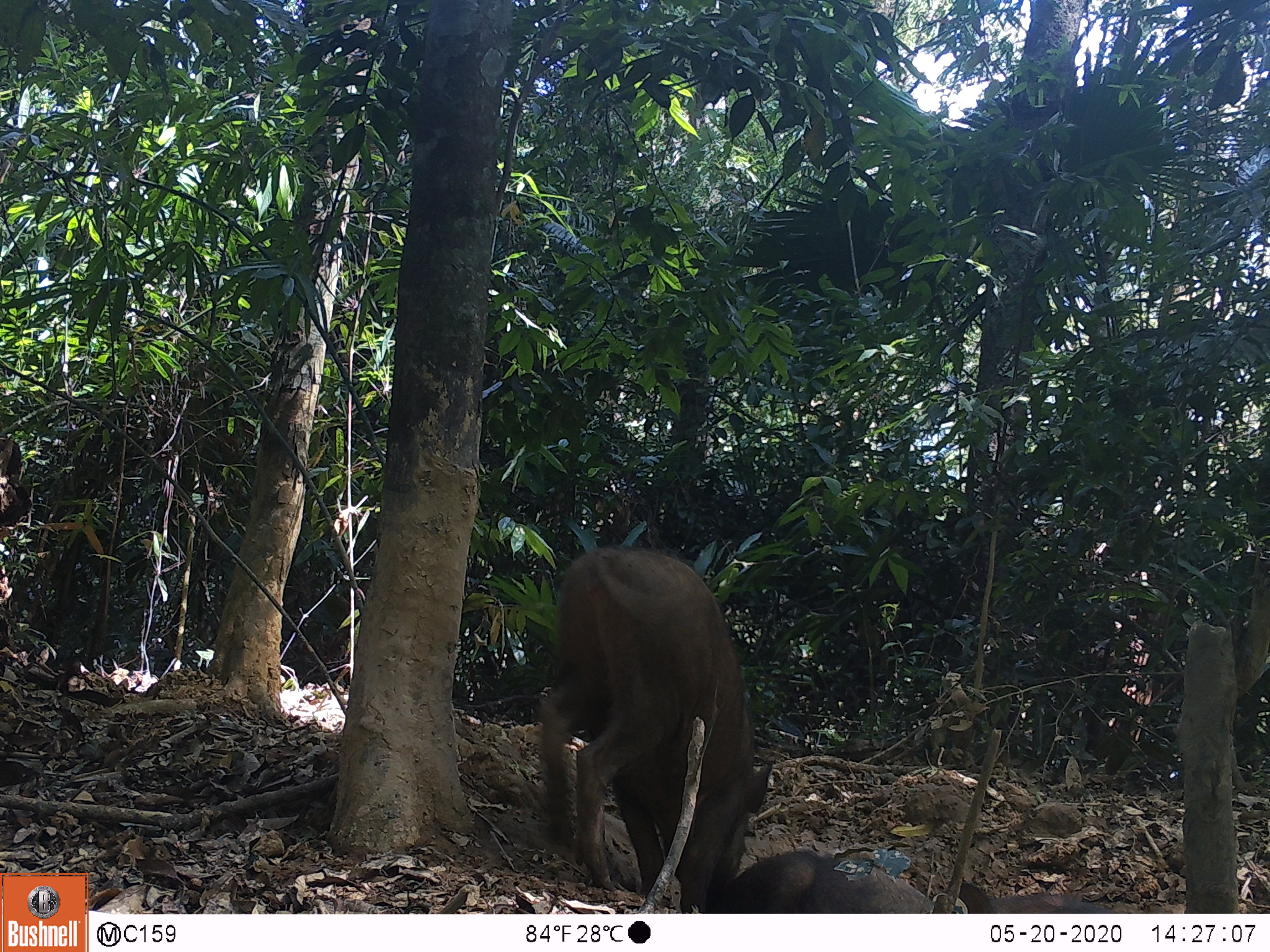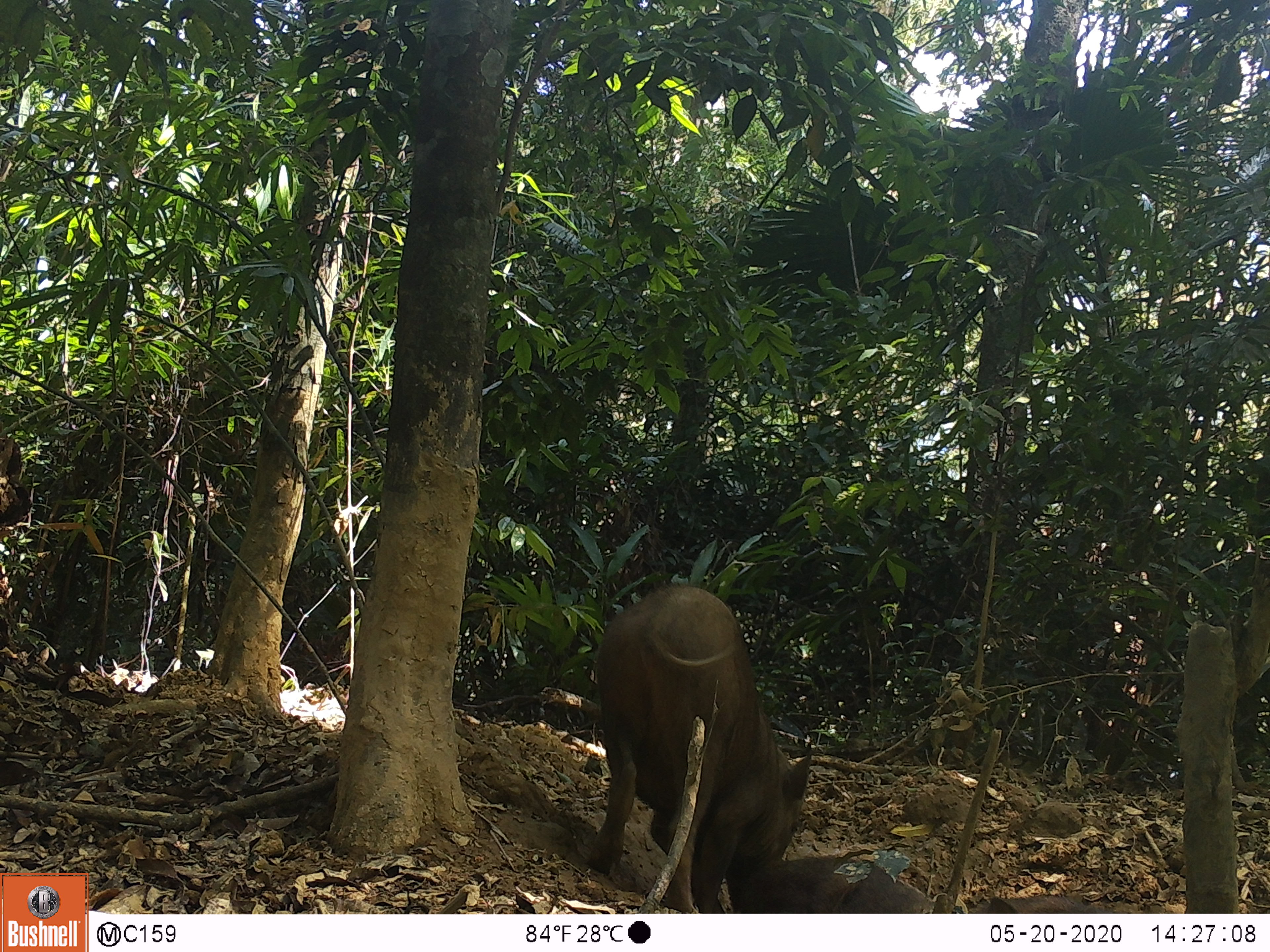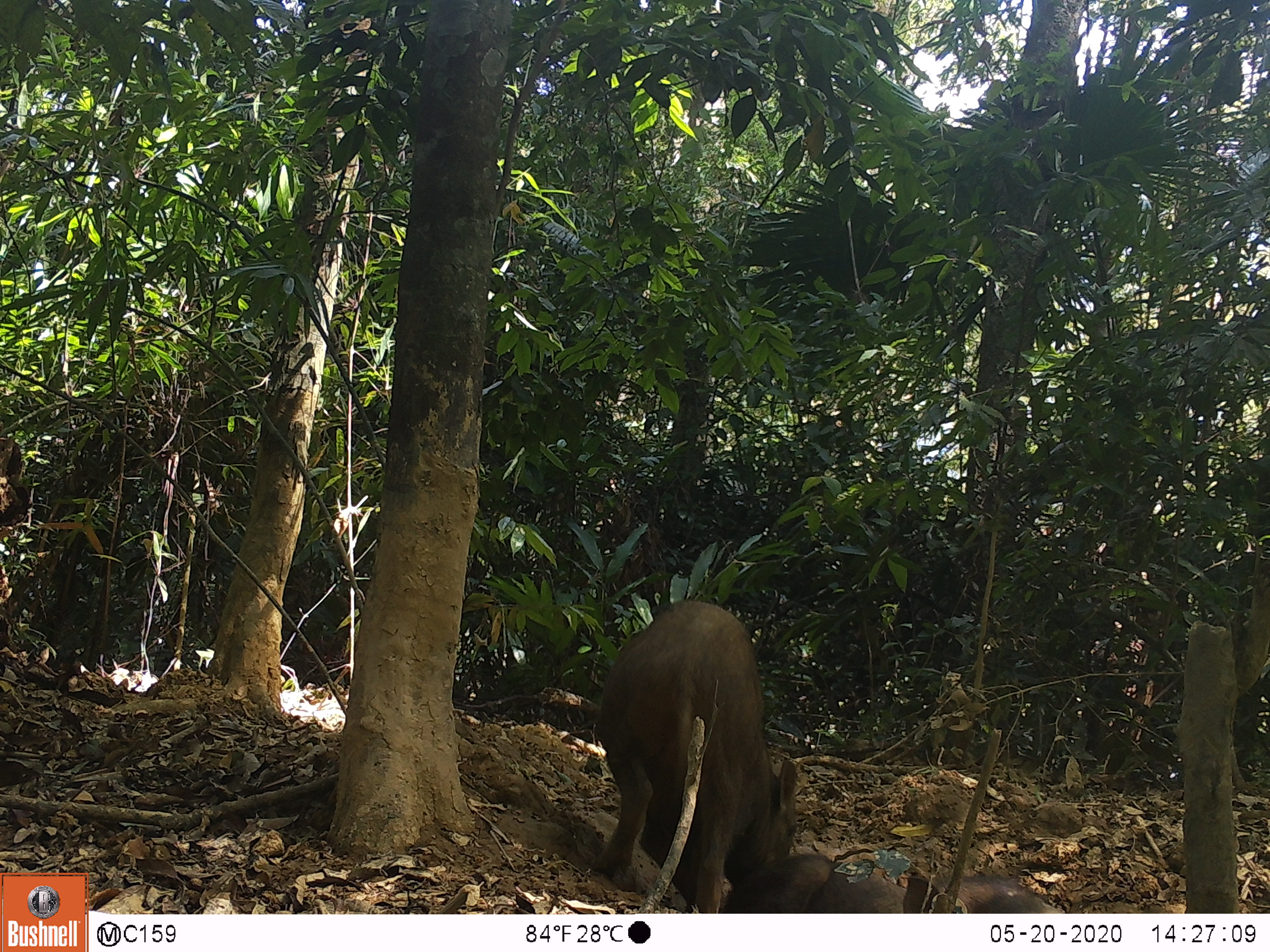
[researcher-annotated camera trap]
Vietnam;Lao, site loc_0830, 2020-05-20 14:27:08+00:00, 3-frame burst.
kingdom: Animalia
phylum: Chordata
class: Mammalia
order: Artiodactyla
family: Suidae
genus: Sus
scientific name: Sus scrofa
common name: eurasian wild pig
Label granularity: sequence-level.